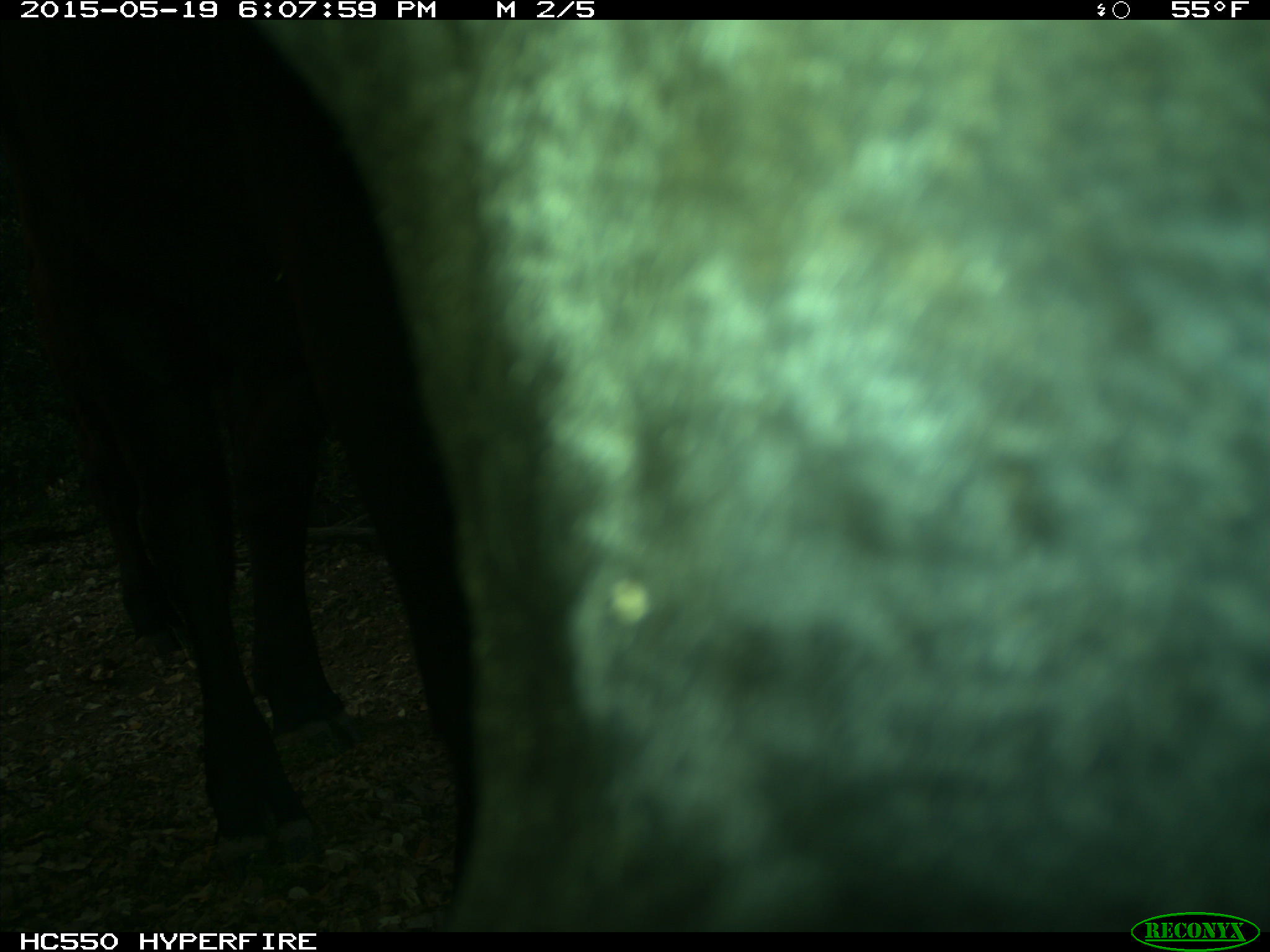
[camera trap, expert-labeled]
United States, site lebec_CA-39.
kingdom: Animalia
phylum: Chordata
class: Mammalia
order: Artiodactyla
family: Bovidae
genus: Bos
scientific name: Bos taurus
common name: domestic cow